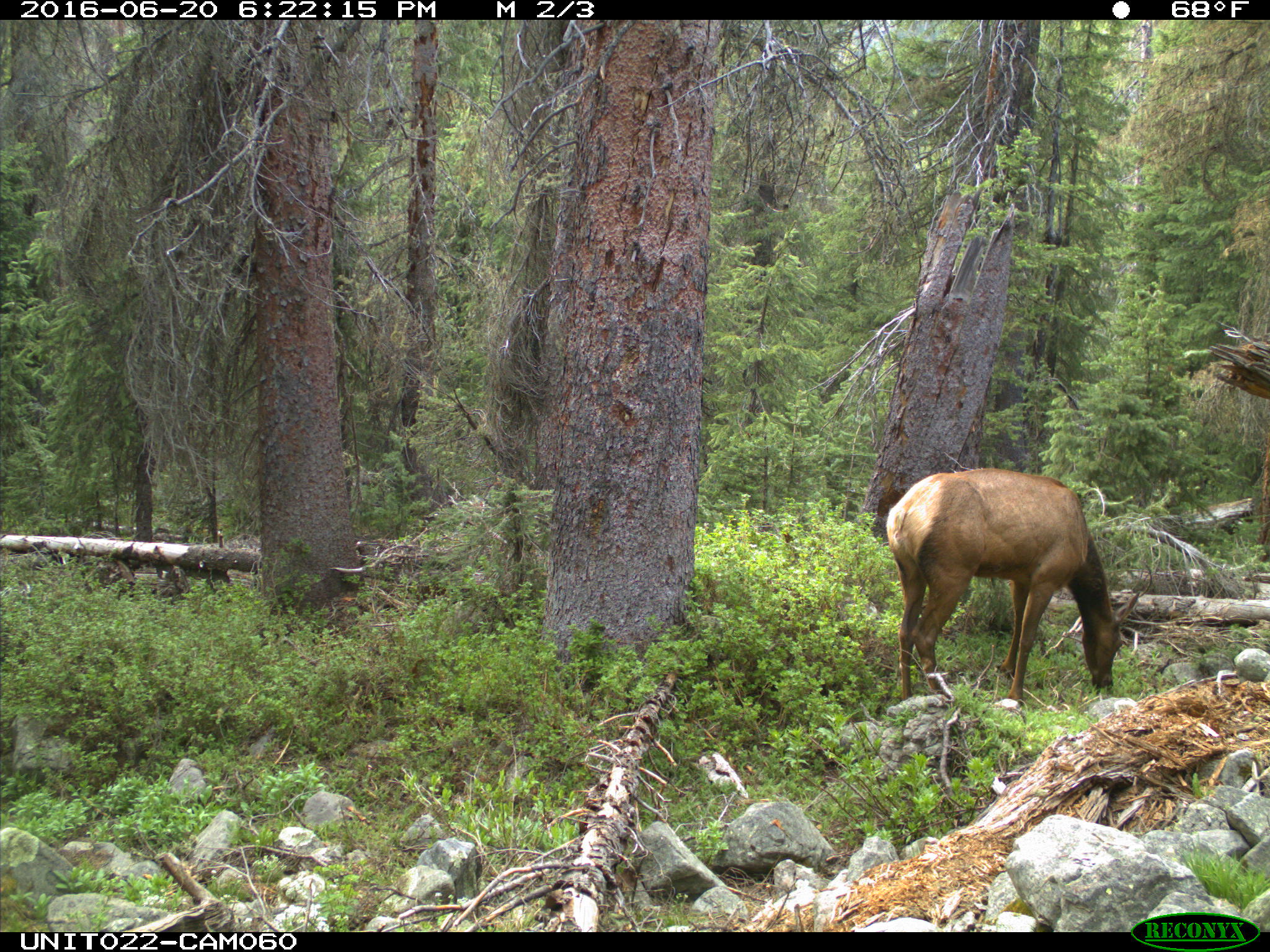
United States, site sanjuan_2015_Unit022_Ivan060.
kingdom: Animalia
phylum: Chordata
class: Mammalia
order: Artiodactyla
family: Cervidae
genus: Cervus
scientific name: Cervus elaphus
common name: red deer